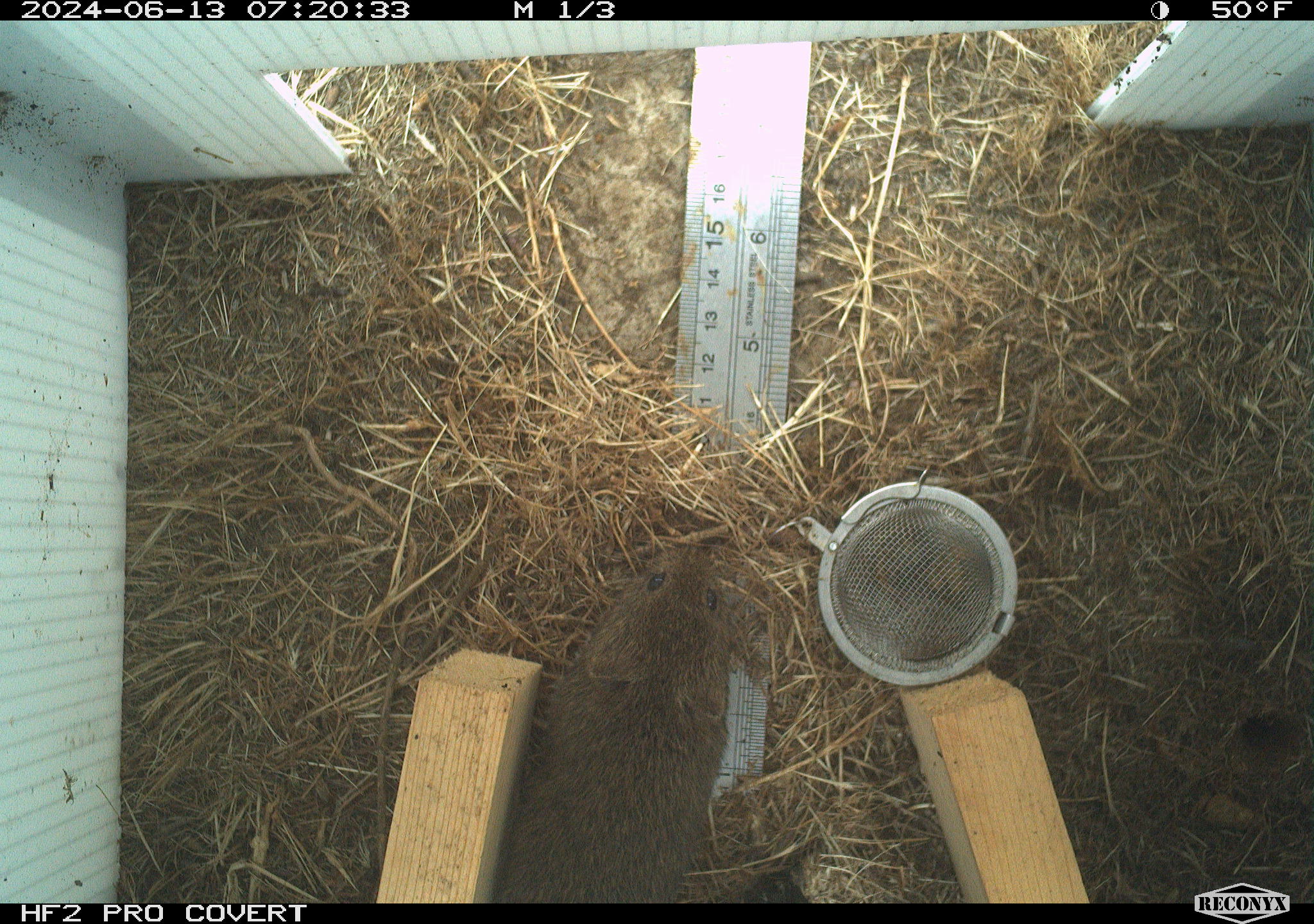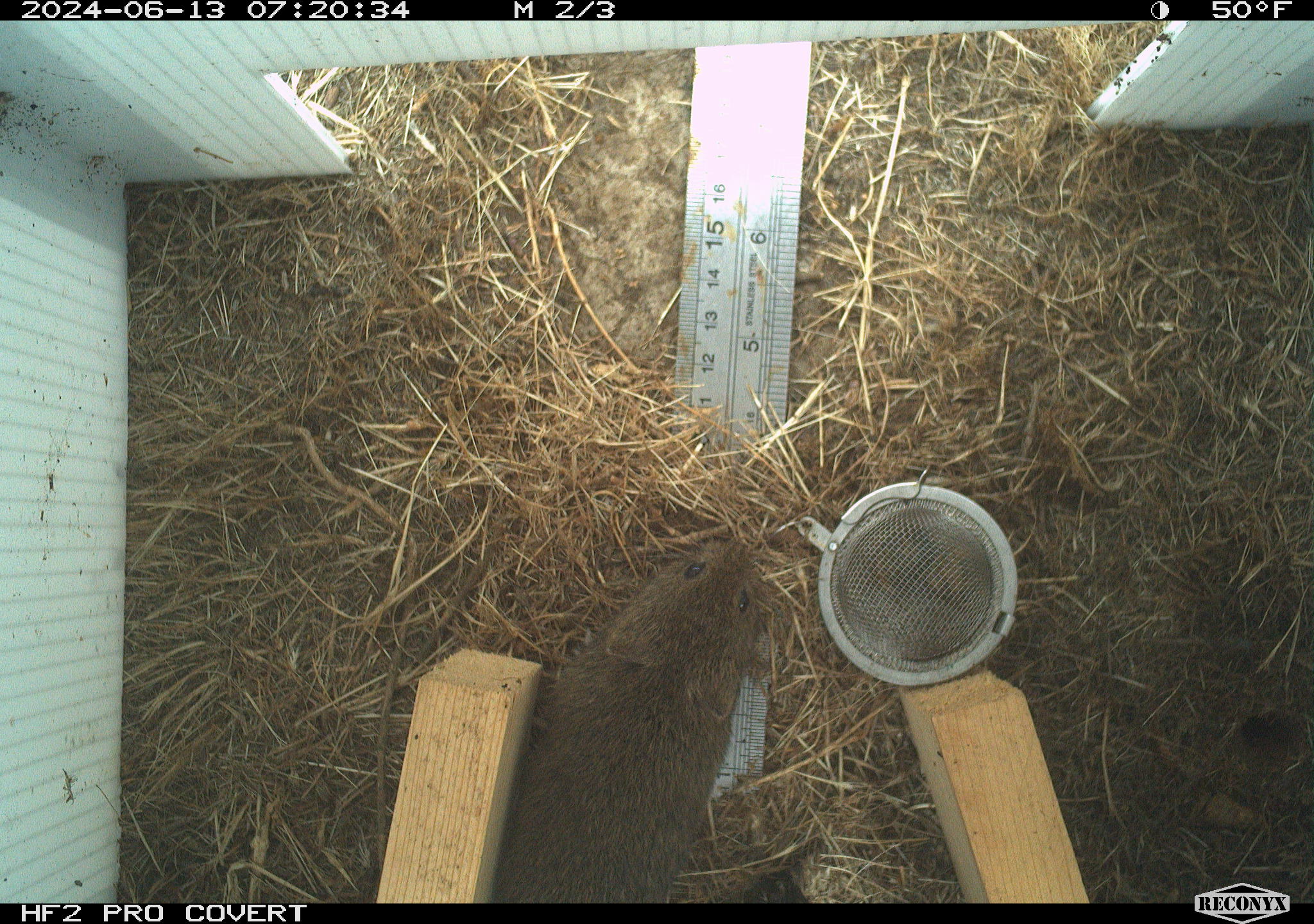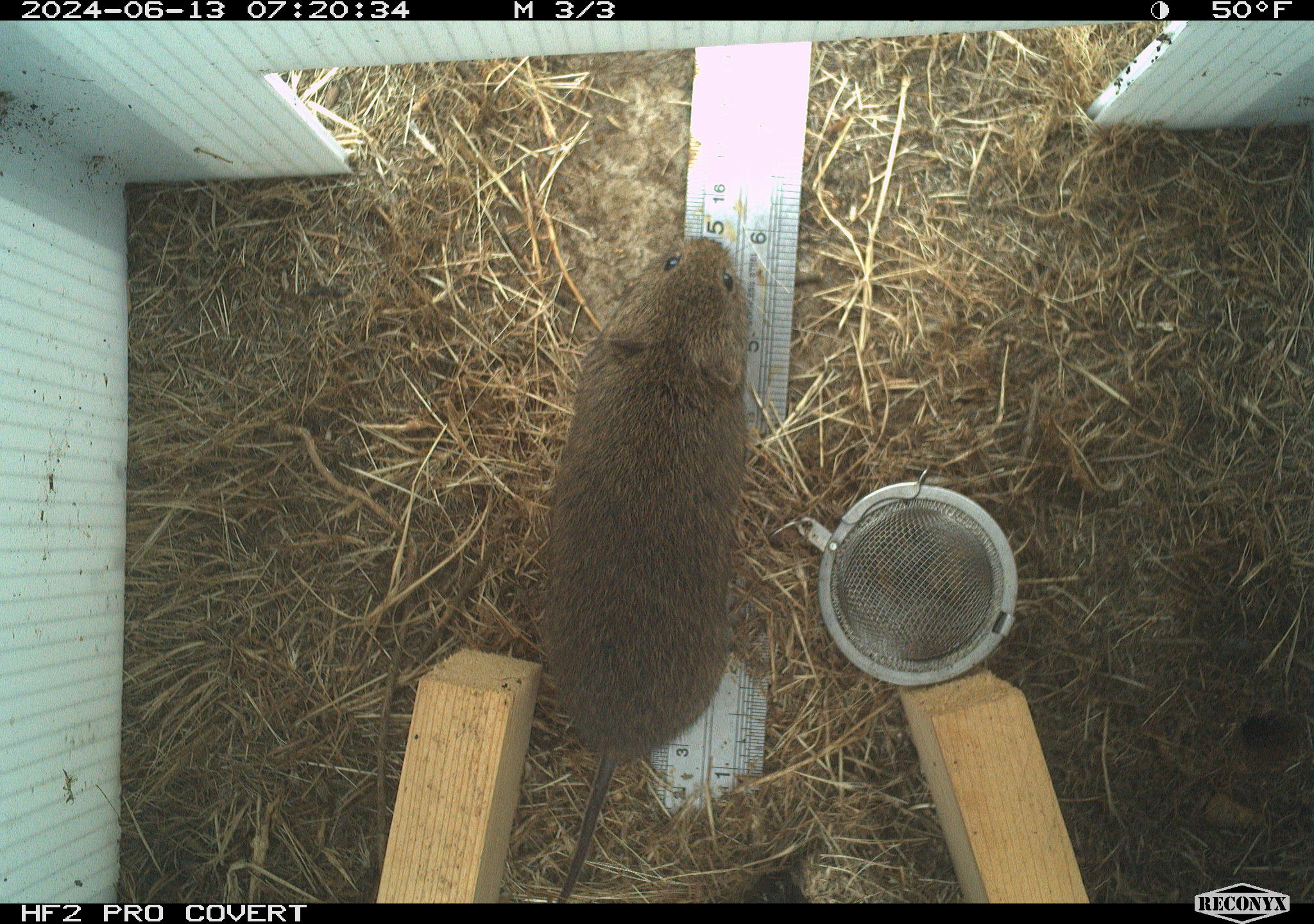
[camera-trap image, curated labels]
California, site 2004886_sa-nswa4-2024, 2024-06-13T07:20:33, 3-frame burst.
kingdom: Animalia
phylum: Chordata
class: Mammalia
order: Rodentia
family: Cricetidae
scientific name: Arvicolinae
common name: voles, lemmings, and muskrats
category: arvicolinae subfamily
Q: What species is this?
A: Arvicolinae subfamily (voles, lemmings, and muskrats) (Arvicolinae).